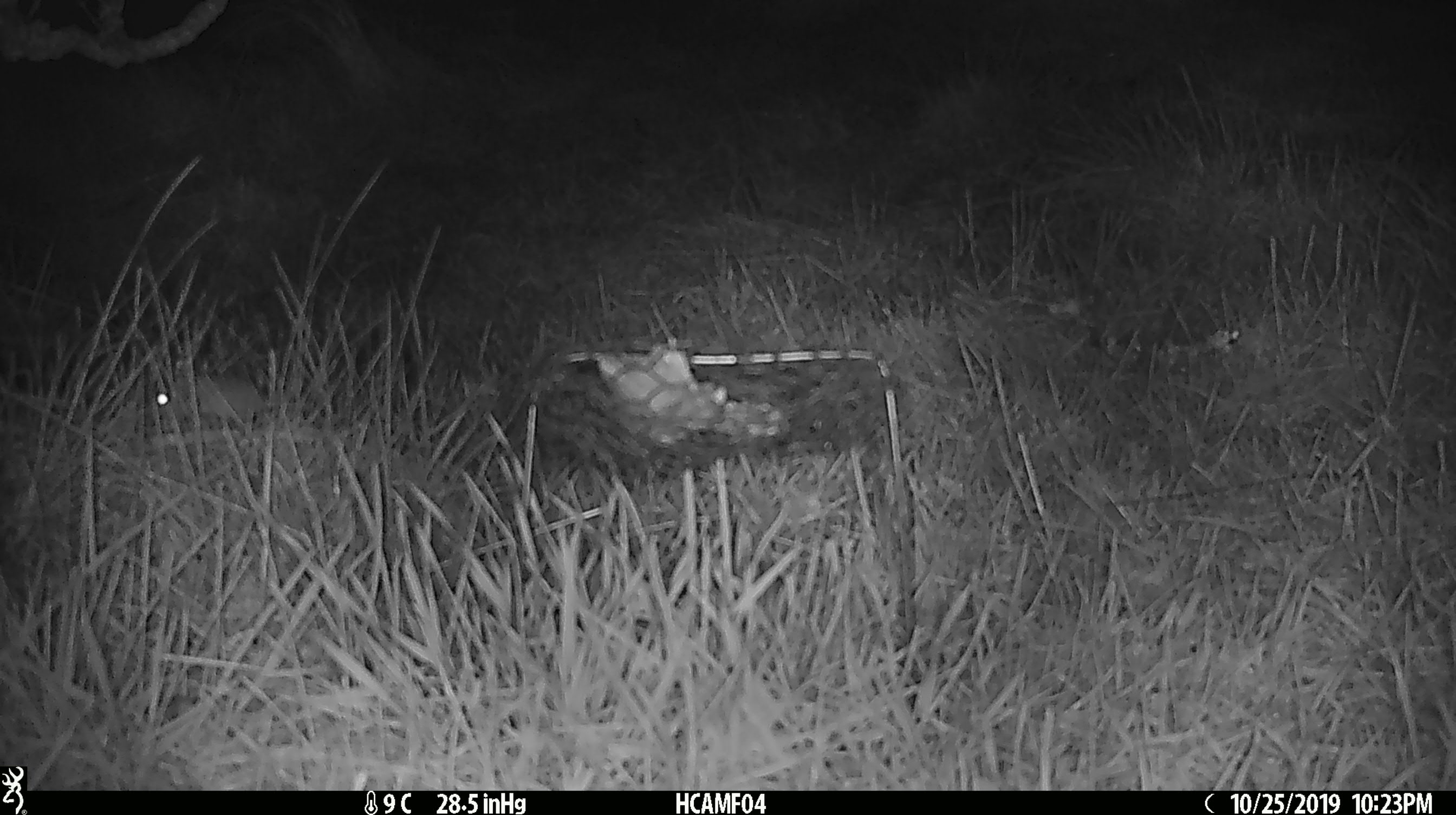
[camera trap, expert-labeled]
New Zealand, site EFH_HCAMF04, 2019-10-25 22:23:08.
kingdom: Animalia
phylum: Chordata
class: Mammalia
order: Rodentia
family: Muridae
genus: Mus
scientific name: Mus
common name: mouse